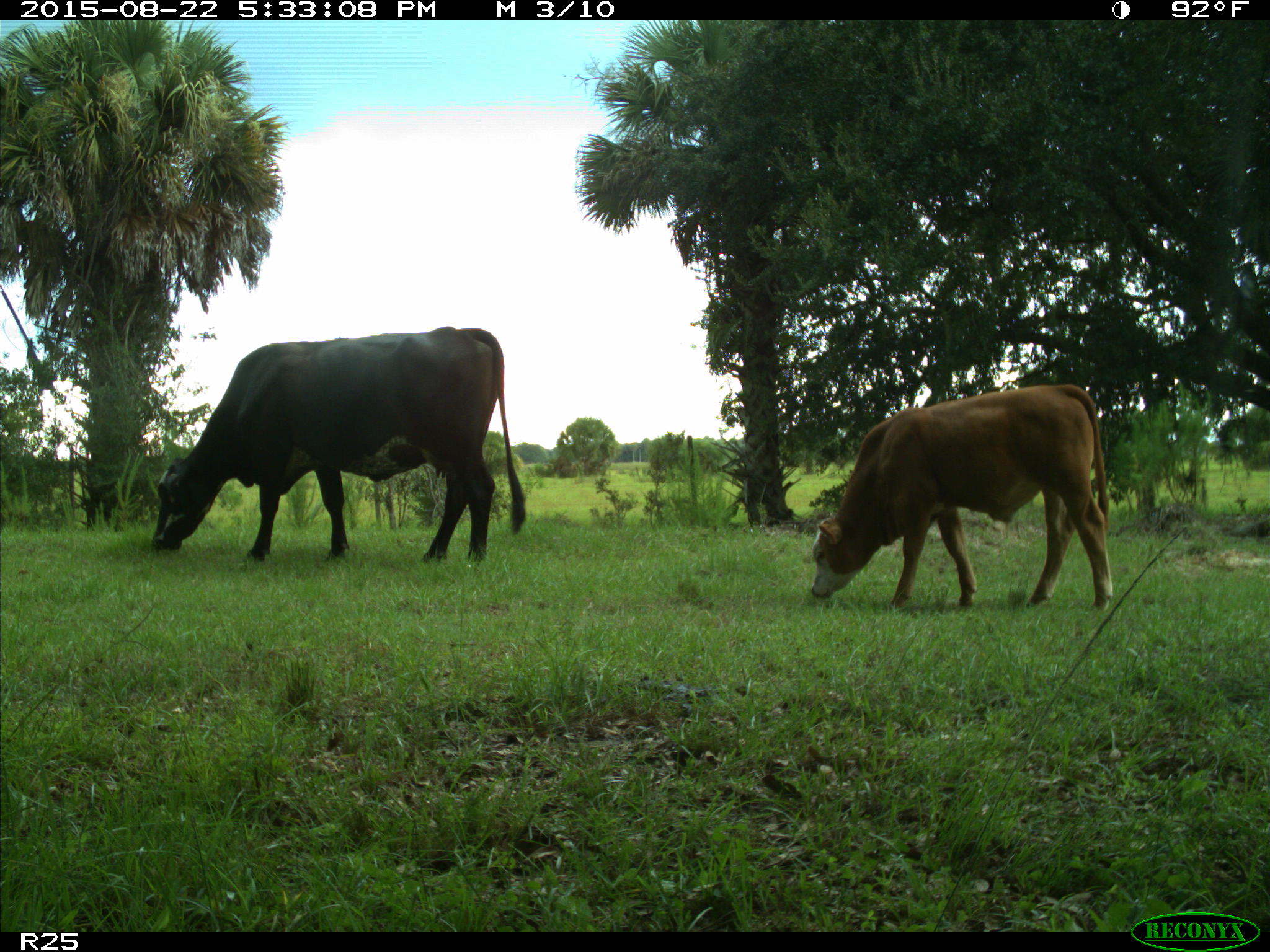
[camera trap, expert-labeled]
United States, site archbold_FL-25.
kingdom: Animalia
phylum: Chordata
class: Mammalia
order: Artiodactyla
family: Bovidae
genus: Bos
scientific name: Bos taurus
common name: domestic cow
Bos taurus (domestic cow).